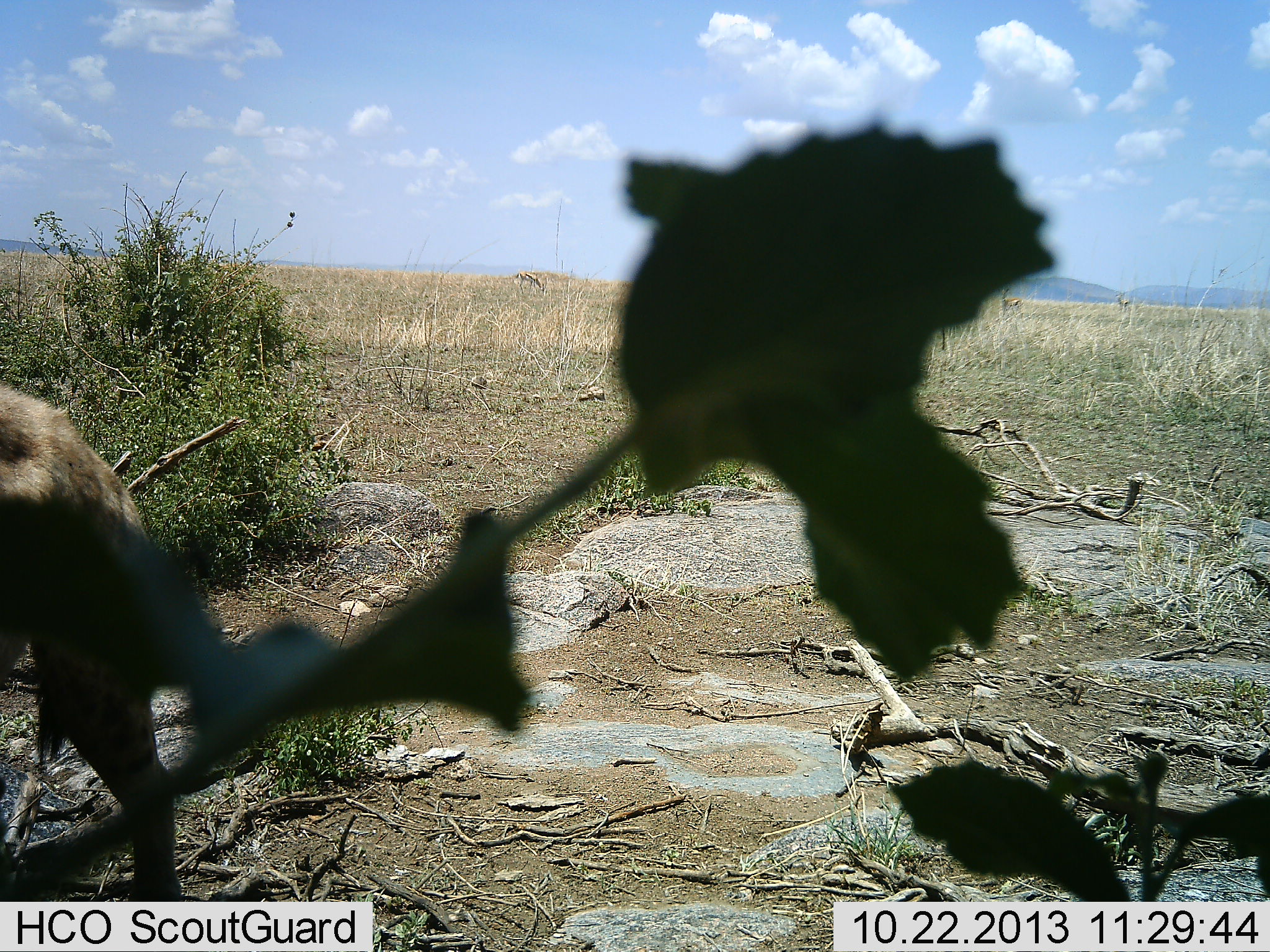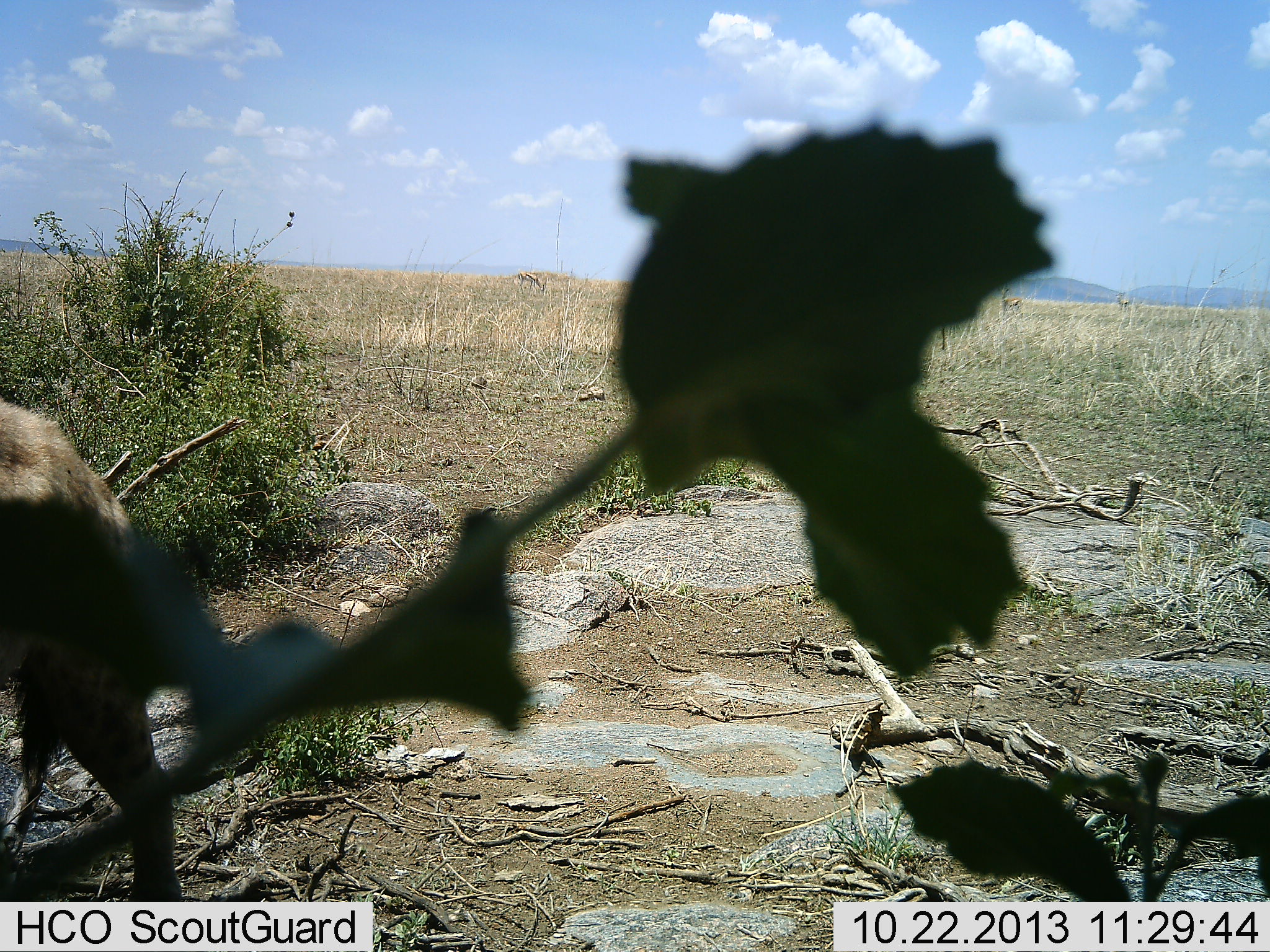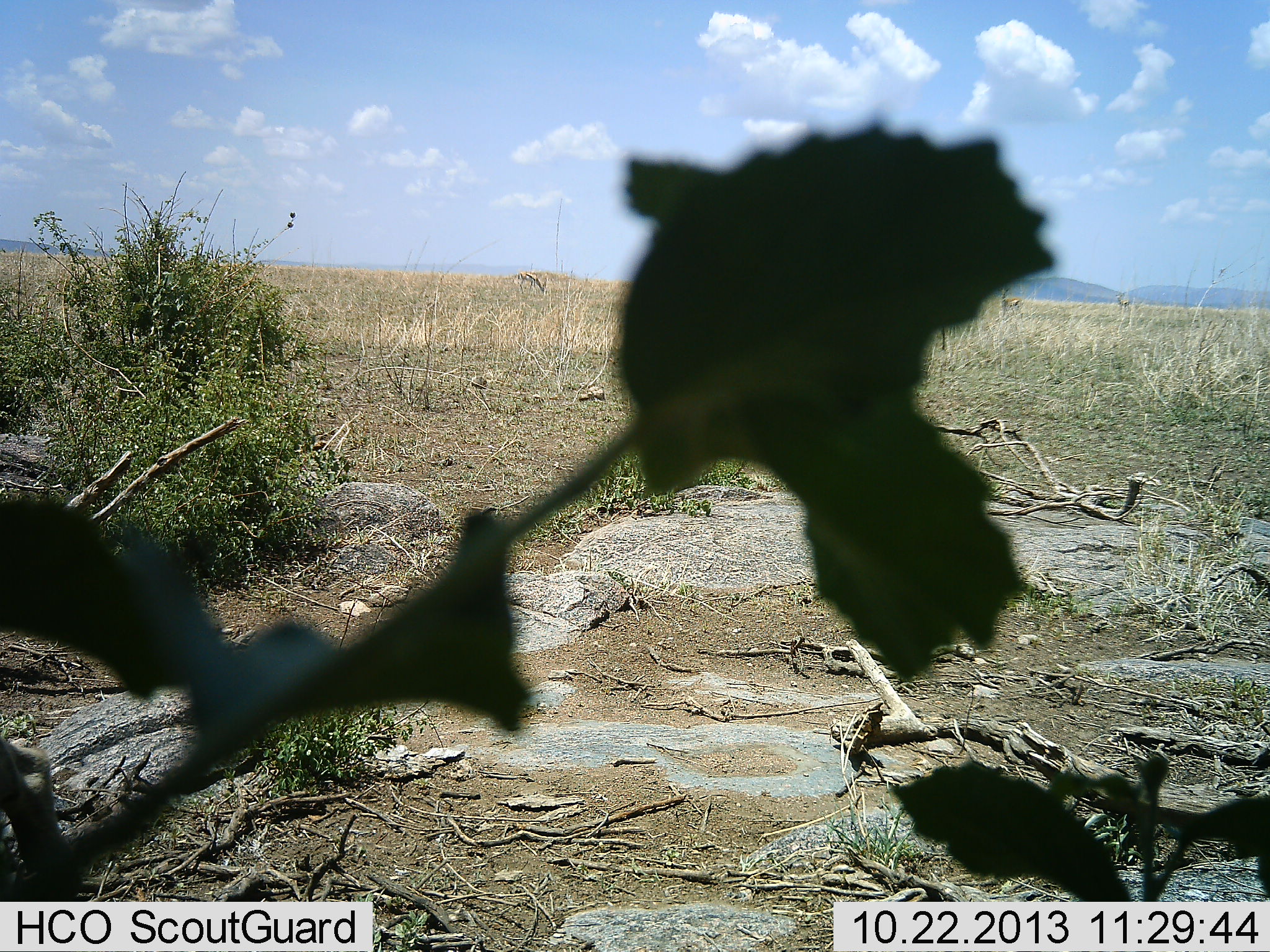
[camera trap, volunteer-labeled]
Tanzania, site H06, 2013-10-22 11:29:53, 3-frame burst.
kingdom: Animalia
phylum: Chordata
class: Mammalia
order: Carnivora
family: Hyaenidae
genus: Crocuta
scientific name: Crocuta crocuta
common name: spotted hyena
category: hyenaspotted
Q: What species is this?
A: Hyenaspotted (spotted hyena) (Crocuta crocuta).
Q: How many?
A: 1.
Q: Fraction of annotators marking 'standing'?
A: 33%.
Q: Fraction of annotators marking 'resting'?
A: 0%.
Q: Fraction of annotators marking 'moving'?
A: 67%.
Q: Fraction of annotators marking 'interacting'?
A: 0%.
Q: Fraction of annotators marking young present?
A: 0%.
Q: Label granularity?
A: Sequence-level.